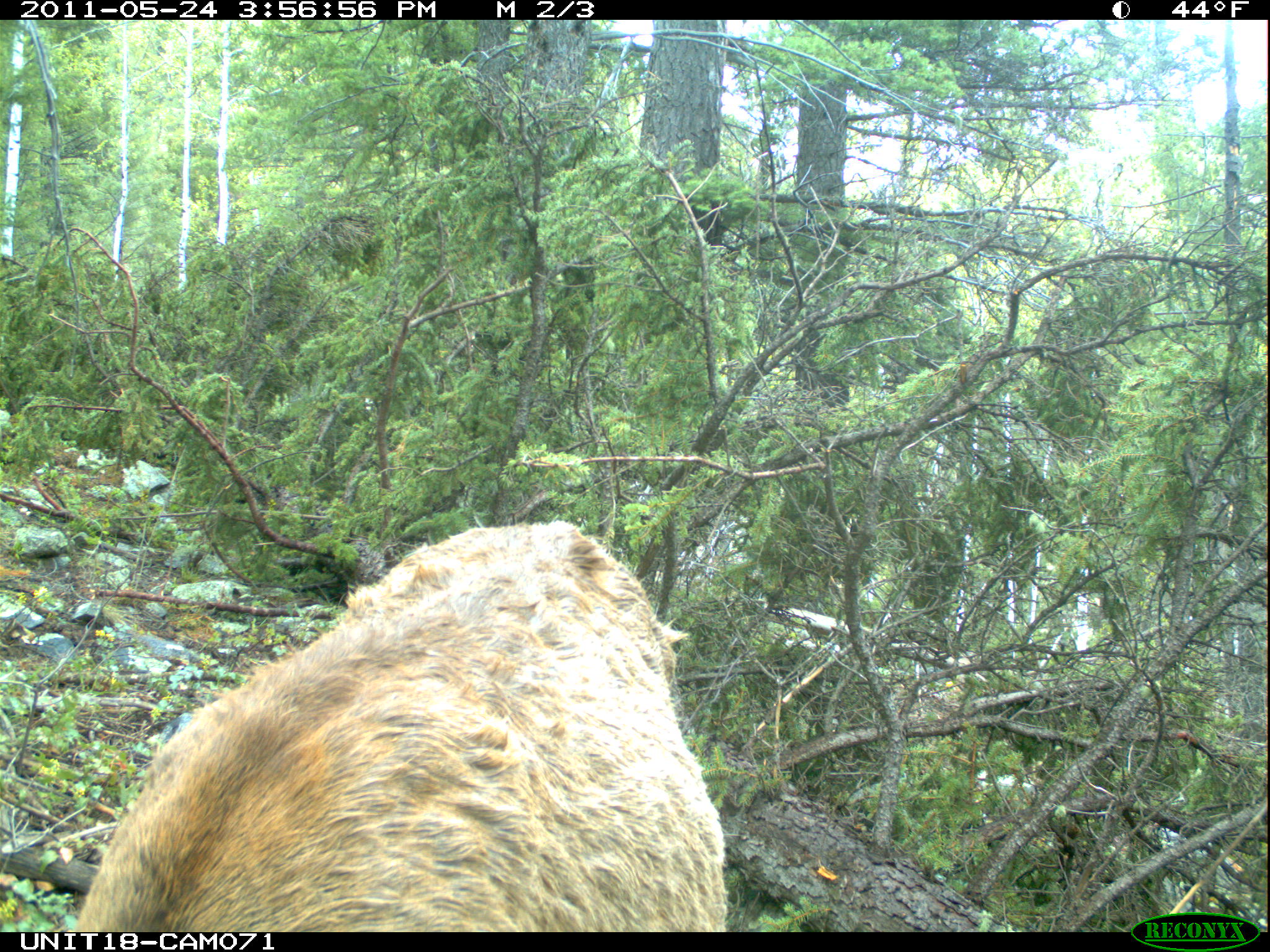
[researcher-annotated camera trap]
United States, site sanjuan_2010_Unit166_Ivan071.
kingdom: Animalia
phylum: Chordata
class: Mammalia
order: Artiodactyla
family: Cervidae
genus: Cervus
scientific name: Cervus elaphus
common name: red deer